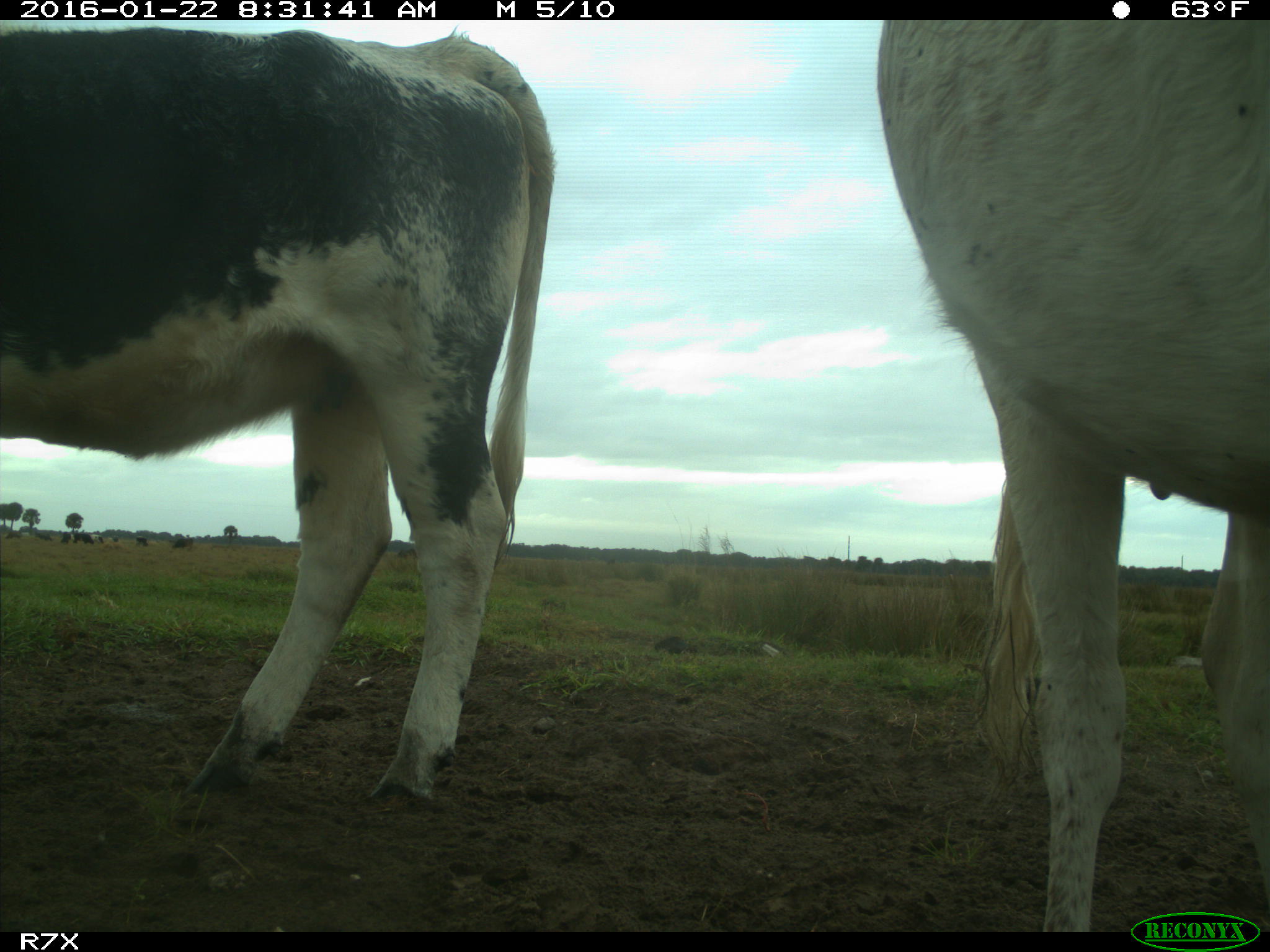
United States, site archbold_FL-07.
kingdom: Animalia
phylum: Chordata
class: Mammalia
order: Artiodactyla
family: Bovidae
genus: Bos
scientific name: Bos taurus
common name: domestic cow